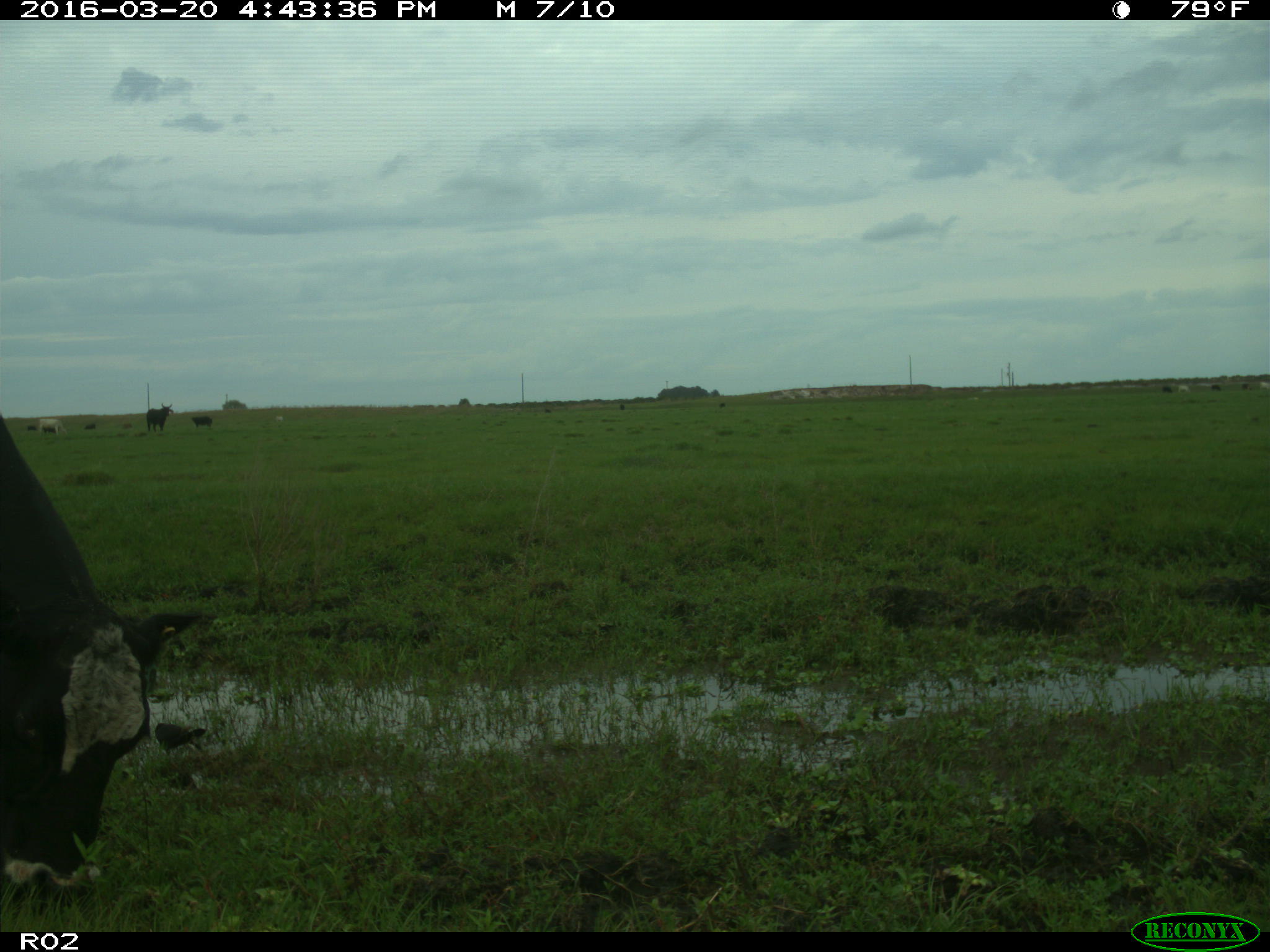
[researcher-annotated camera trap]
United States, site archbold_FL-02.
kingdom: Animalia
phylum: Chordata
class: Mammalia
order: Artiodactyla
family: Bovidae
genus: Bos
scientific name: Bos taurus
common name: domestic cow